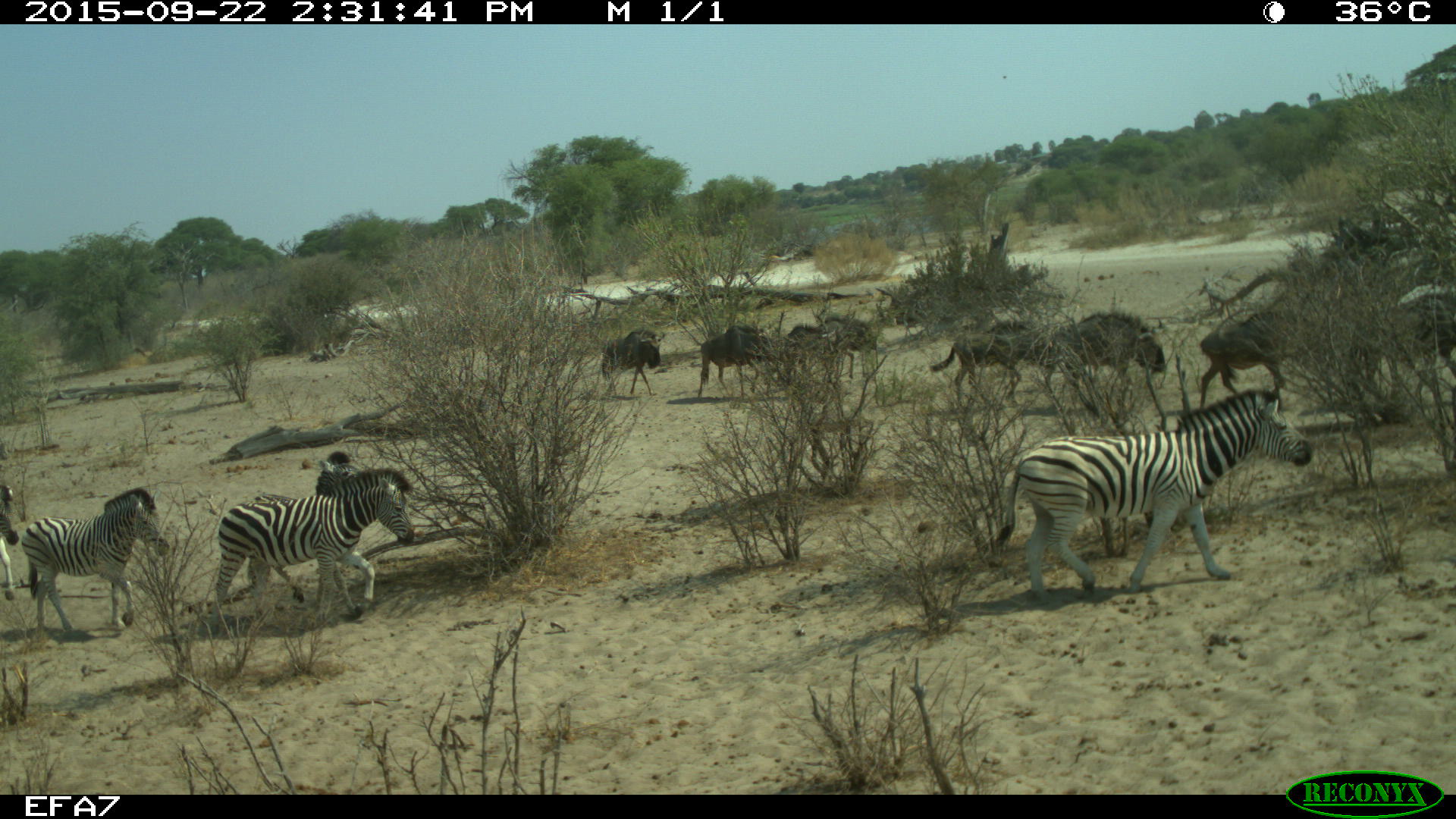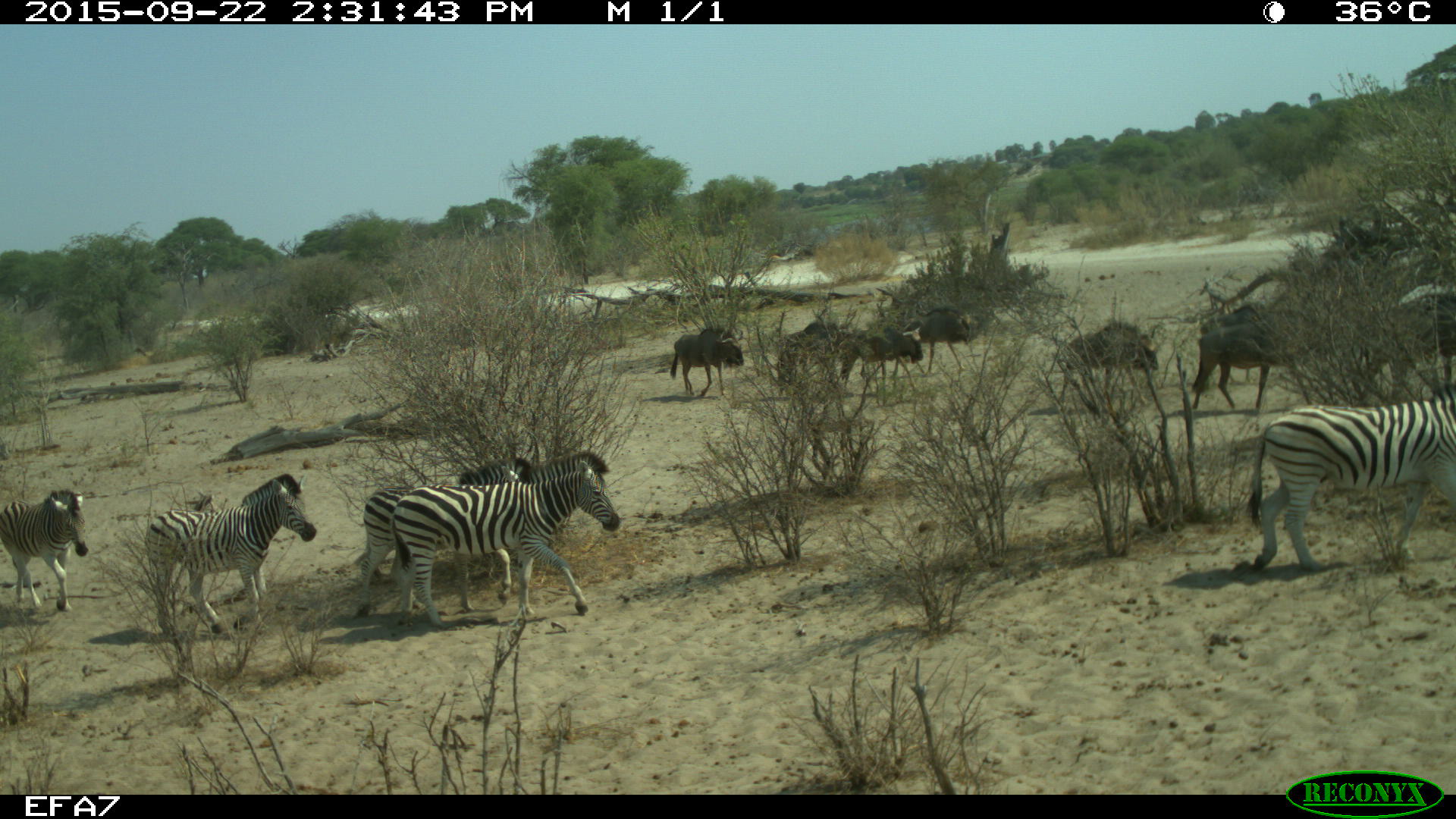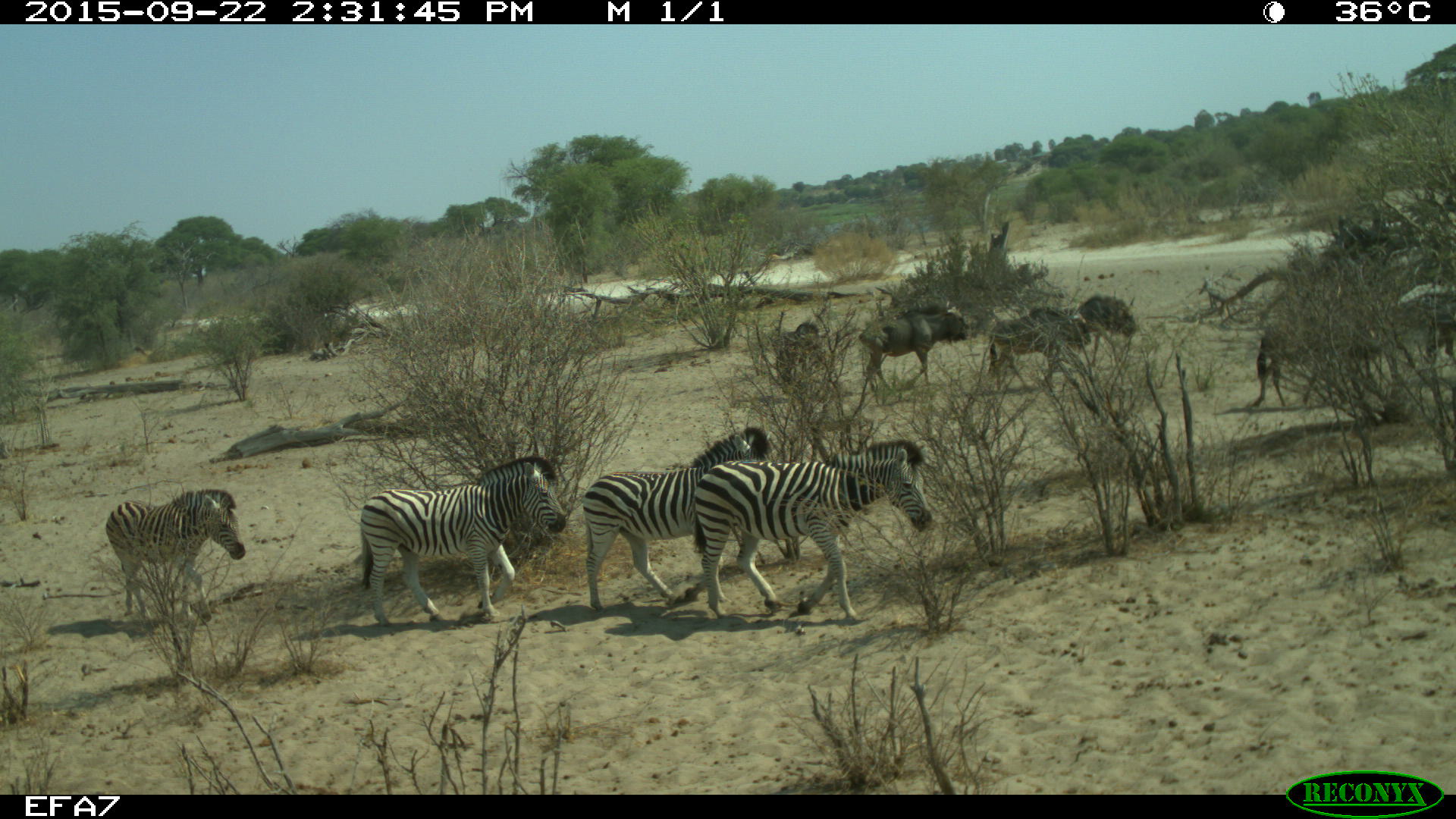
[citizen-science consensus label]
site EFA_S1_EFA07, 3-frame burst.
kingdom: Animalia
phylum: Chordata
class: Mammalia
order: Artiodactyla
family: Bovidae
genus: Connochaetes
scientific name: Connochaetes taurinus taurinus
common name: blue wildebeest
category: wildebeestblue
Wildebeestblue (blue wildebeest) (Connochaetes taurinus taurinus), count 8. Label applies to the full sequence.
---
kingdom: Animalia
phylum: Chordata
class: Mammalia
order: Perissodactyla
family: Equidae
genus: Equus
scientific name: Equus quagga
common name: plains zebra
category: zebraplains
Zebraplains (plains zebra) (Equus quagga), count 6. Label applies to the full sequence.